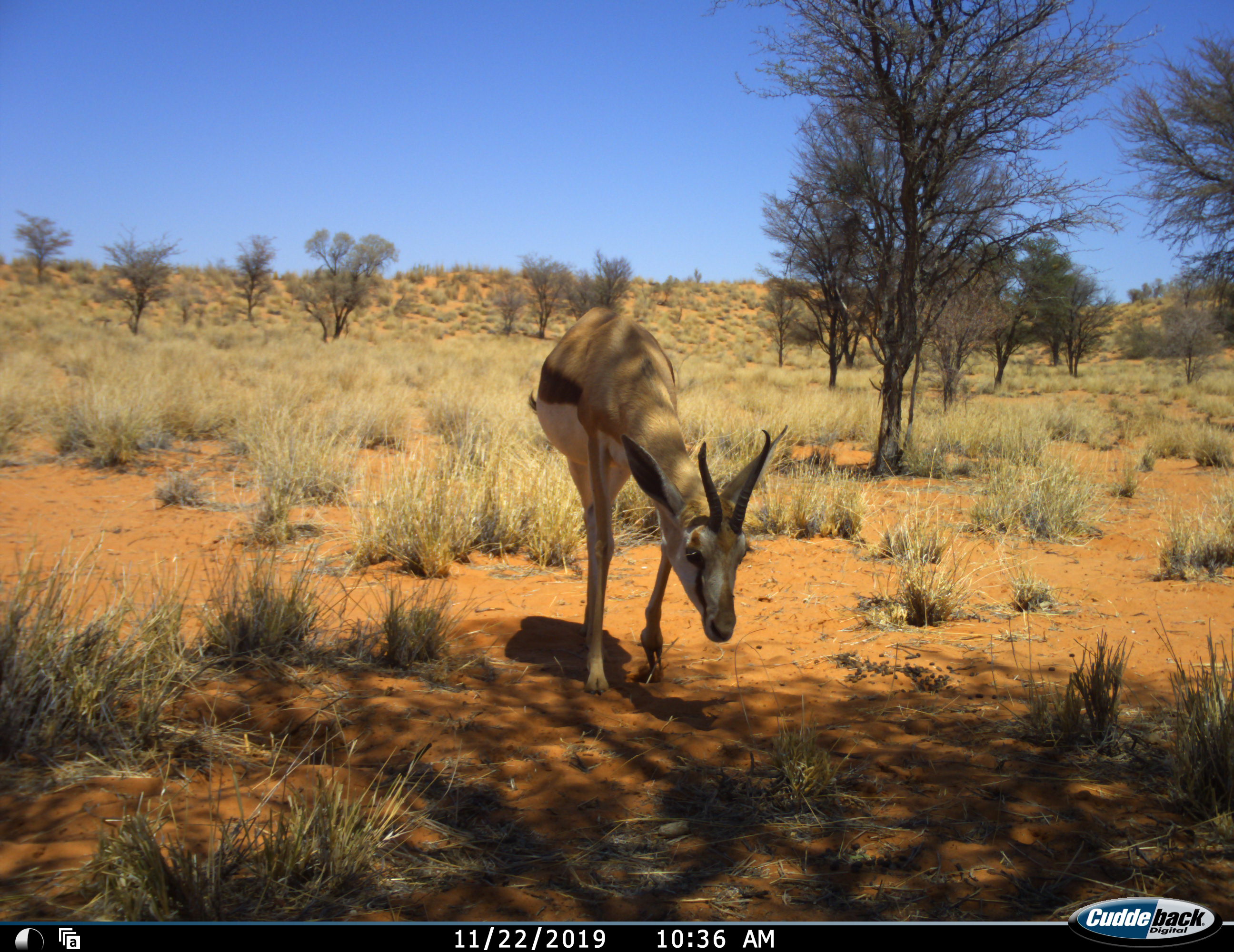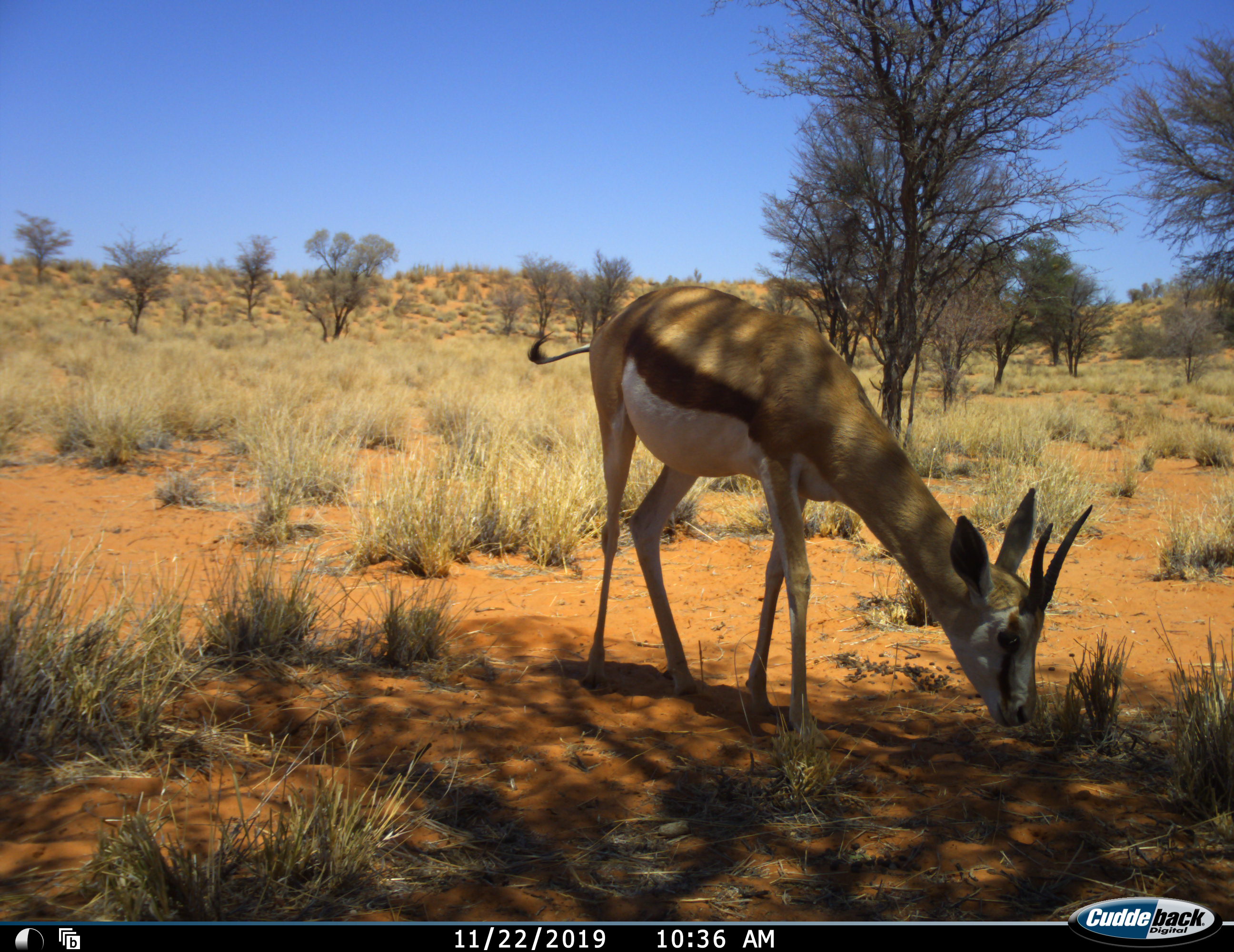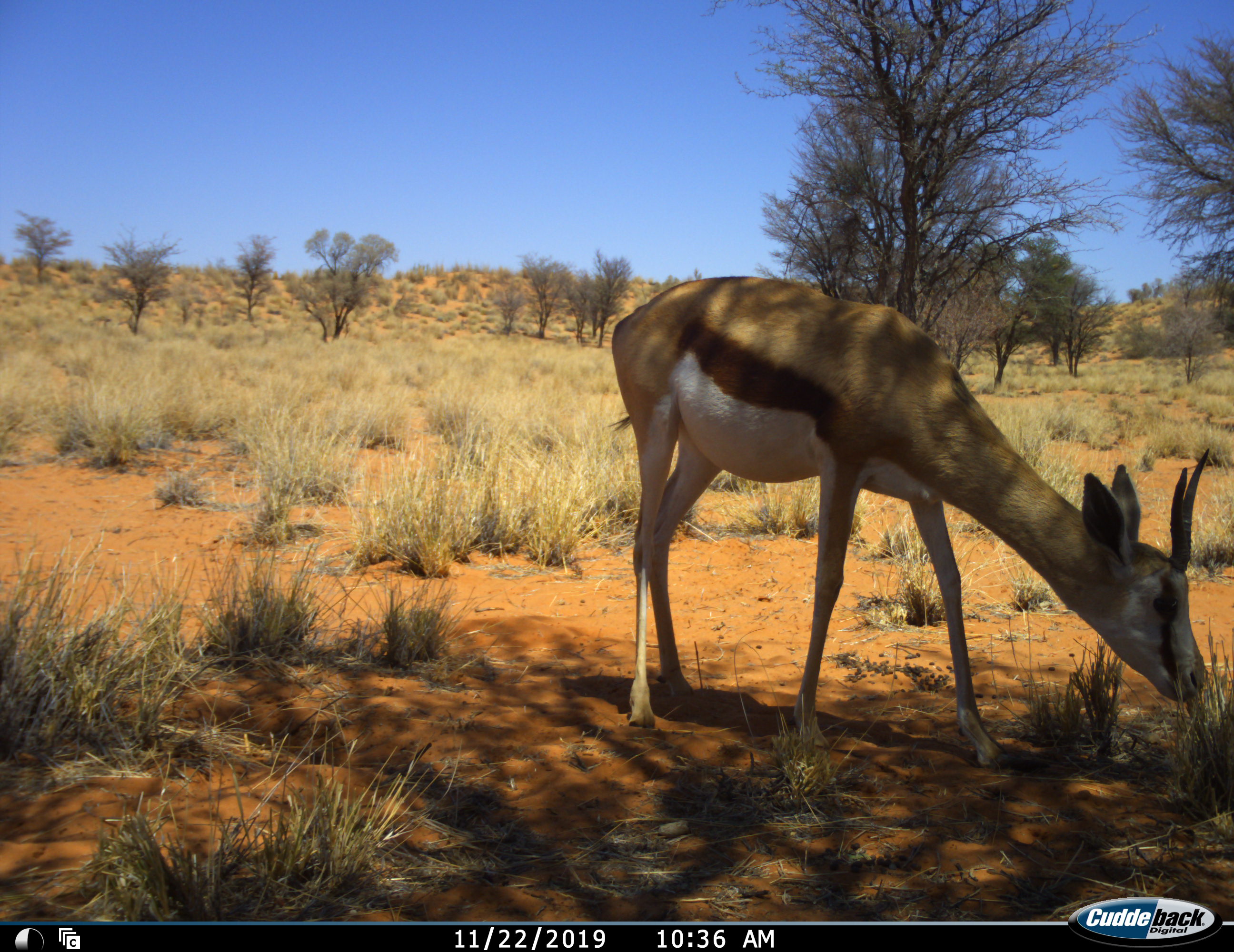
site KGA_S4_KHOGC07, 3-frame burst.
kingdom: Animalia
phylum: Chordata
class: Mammalia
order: Artiodactyla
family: Bovidae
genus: Antidorcas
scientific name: Antidorcas marsupialis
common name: springbok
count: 1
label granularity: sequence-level